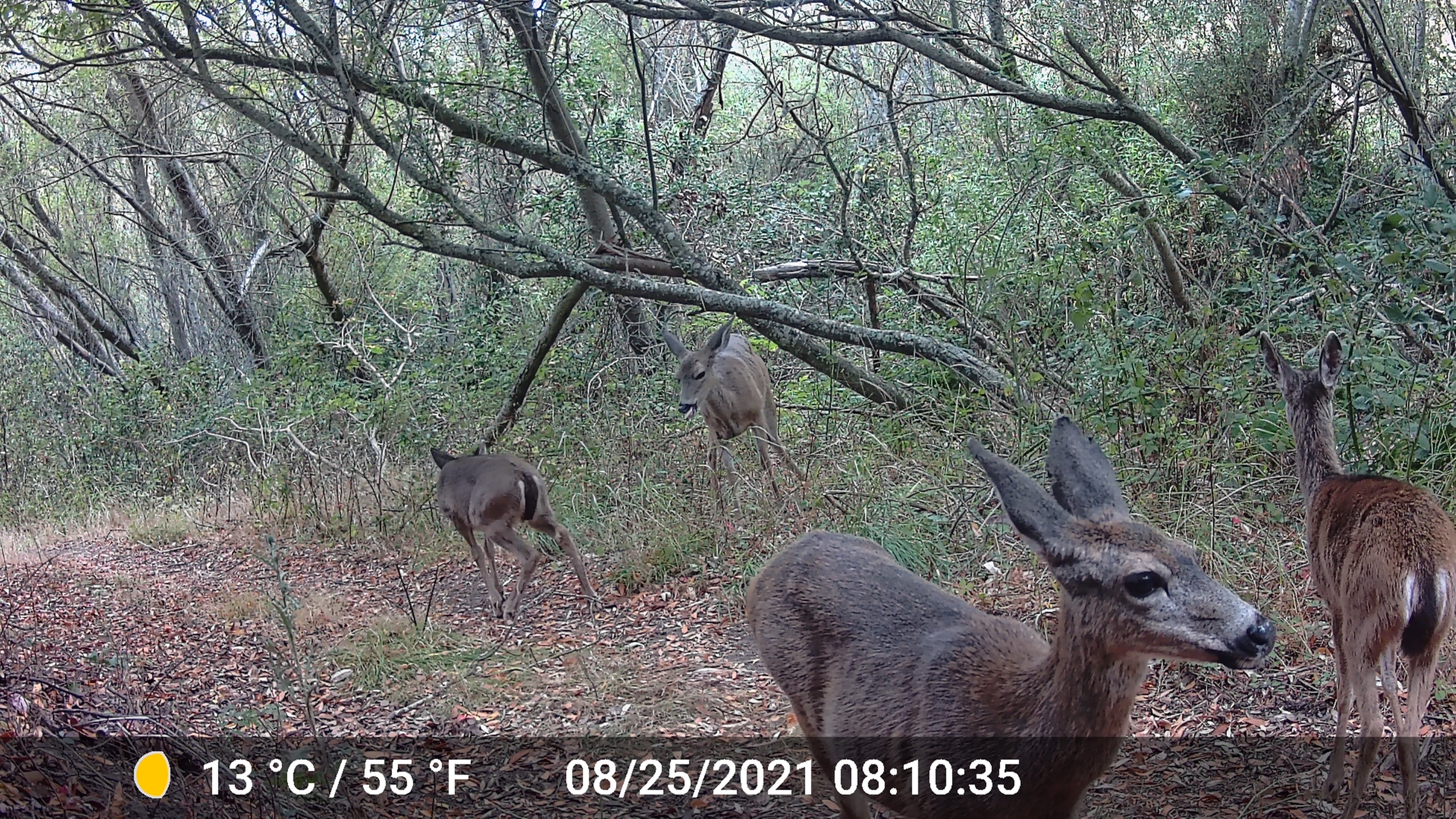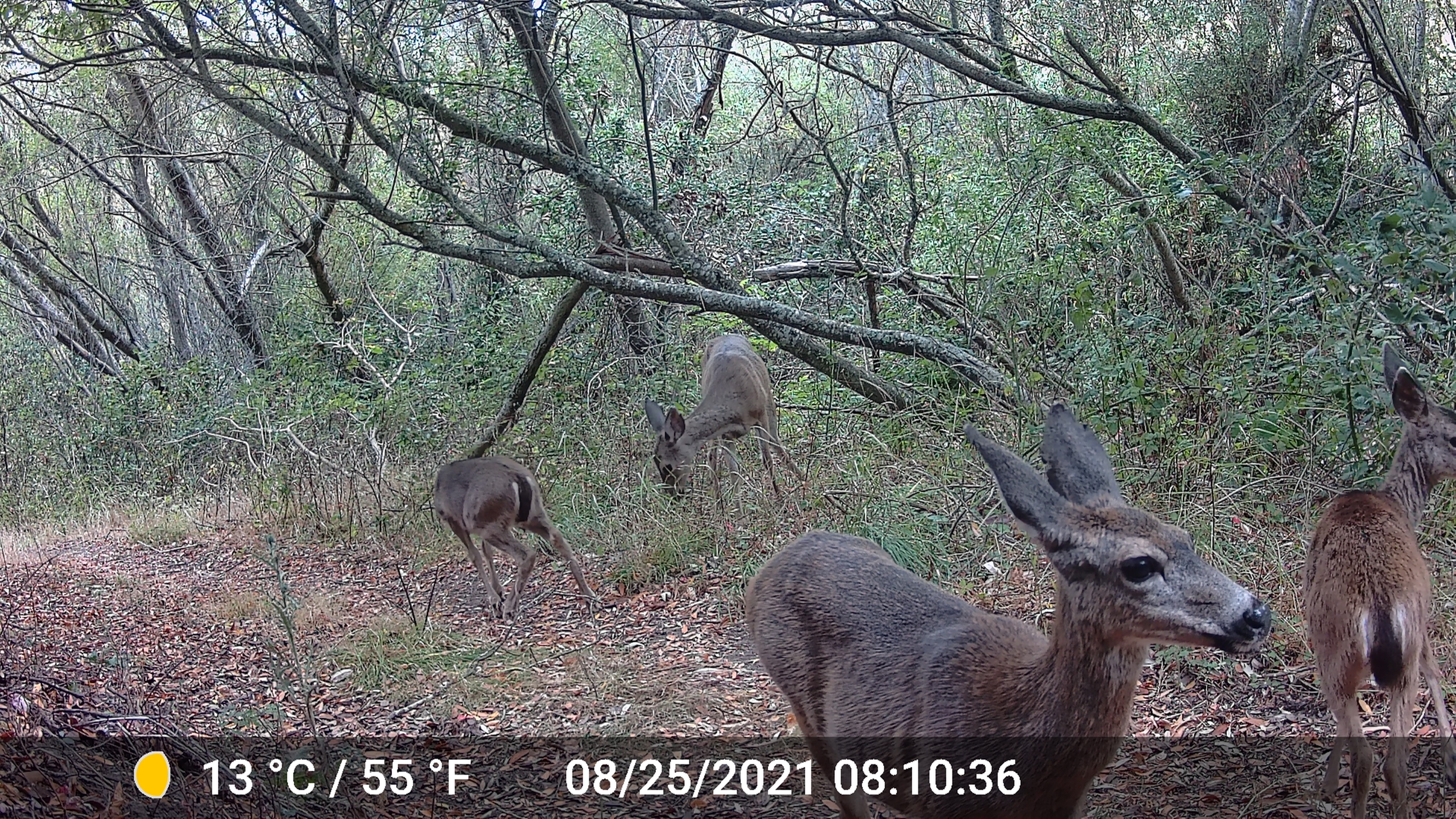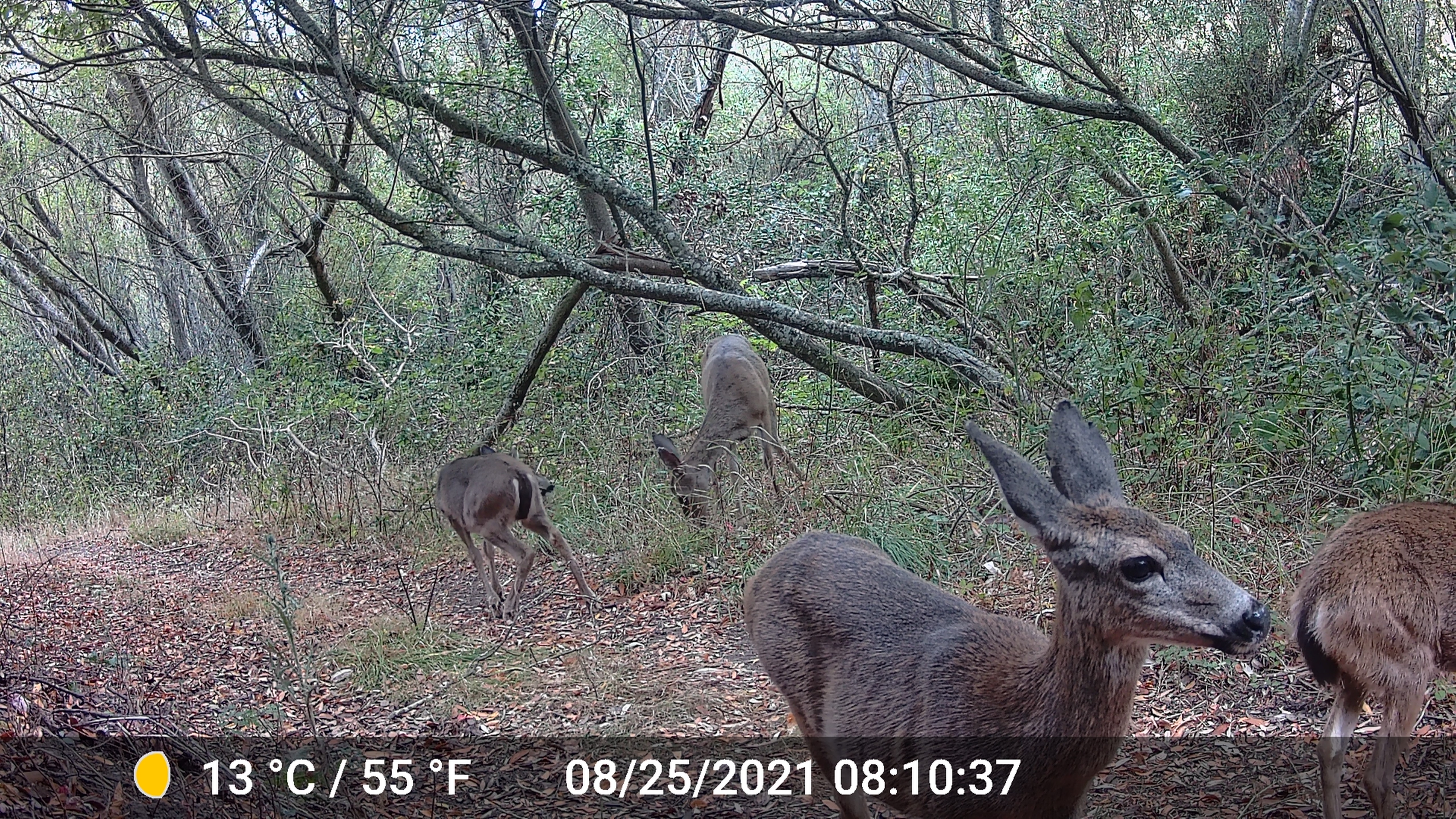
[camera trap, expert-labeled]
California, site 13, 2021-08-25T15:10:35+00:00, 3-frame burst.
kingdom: Animalia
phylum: Chordata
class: Mammalia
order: Artiodactyla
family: Cervidae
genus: Odocoileus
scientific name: Odocoileus hemionus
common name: mule deer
Mule deer (Odocoileus hemionus).